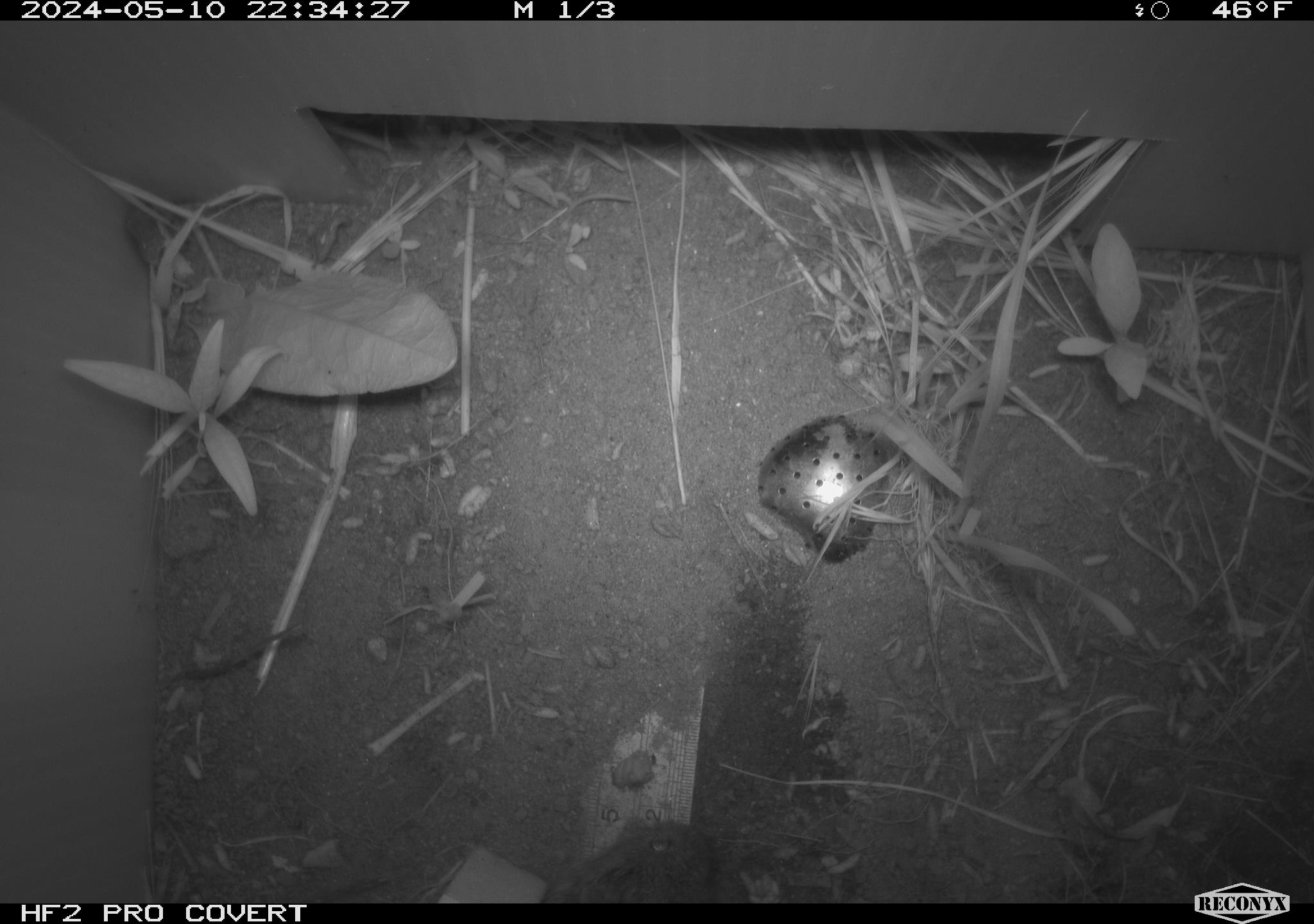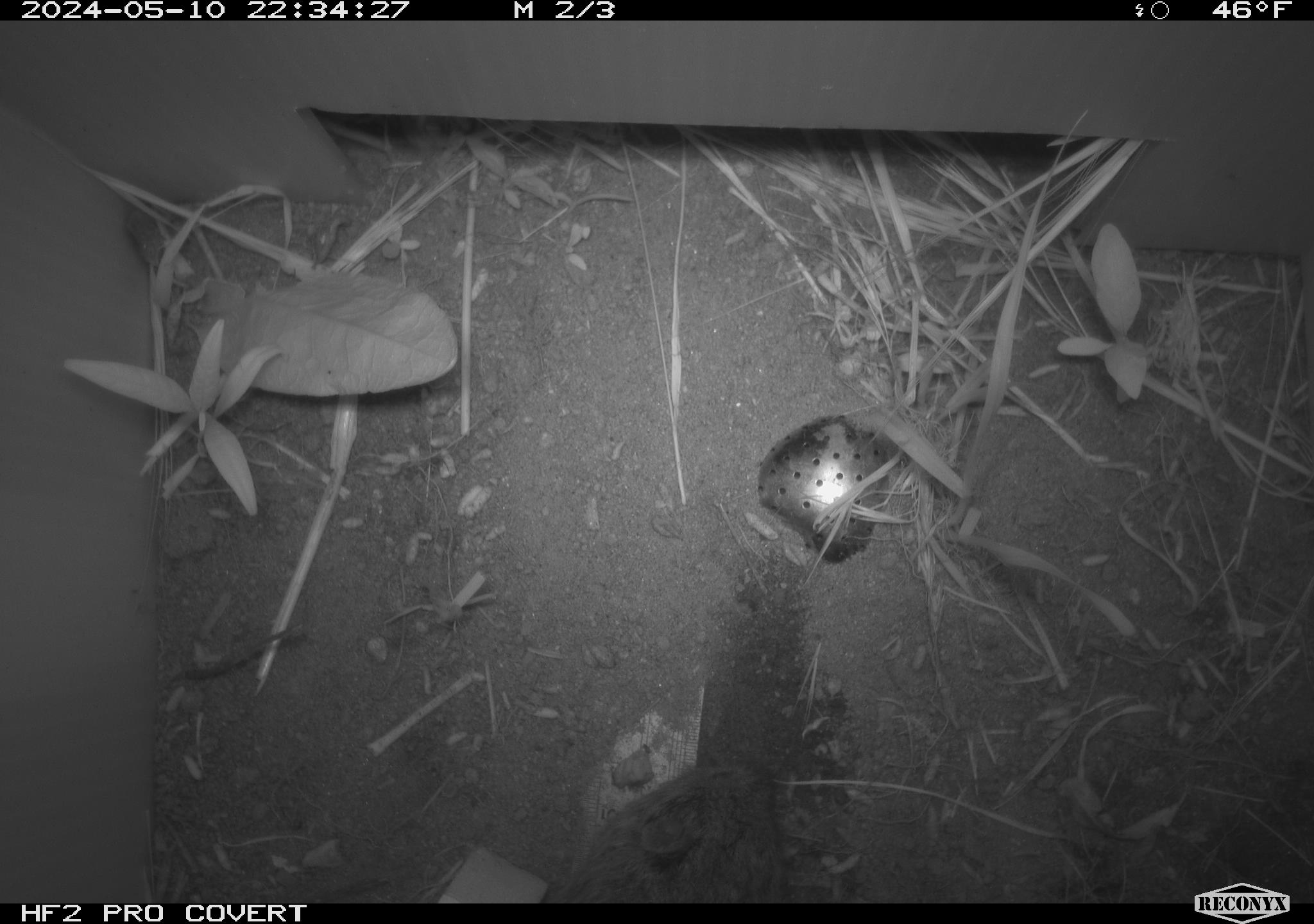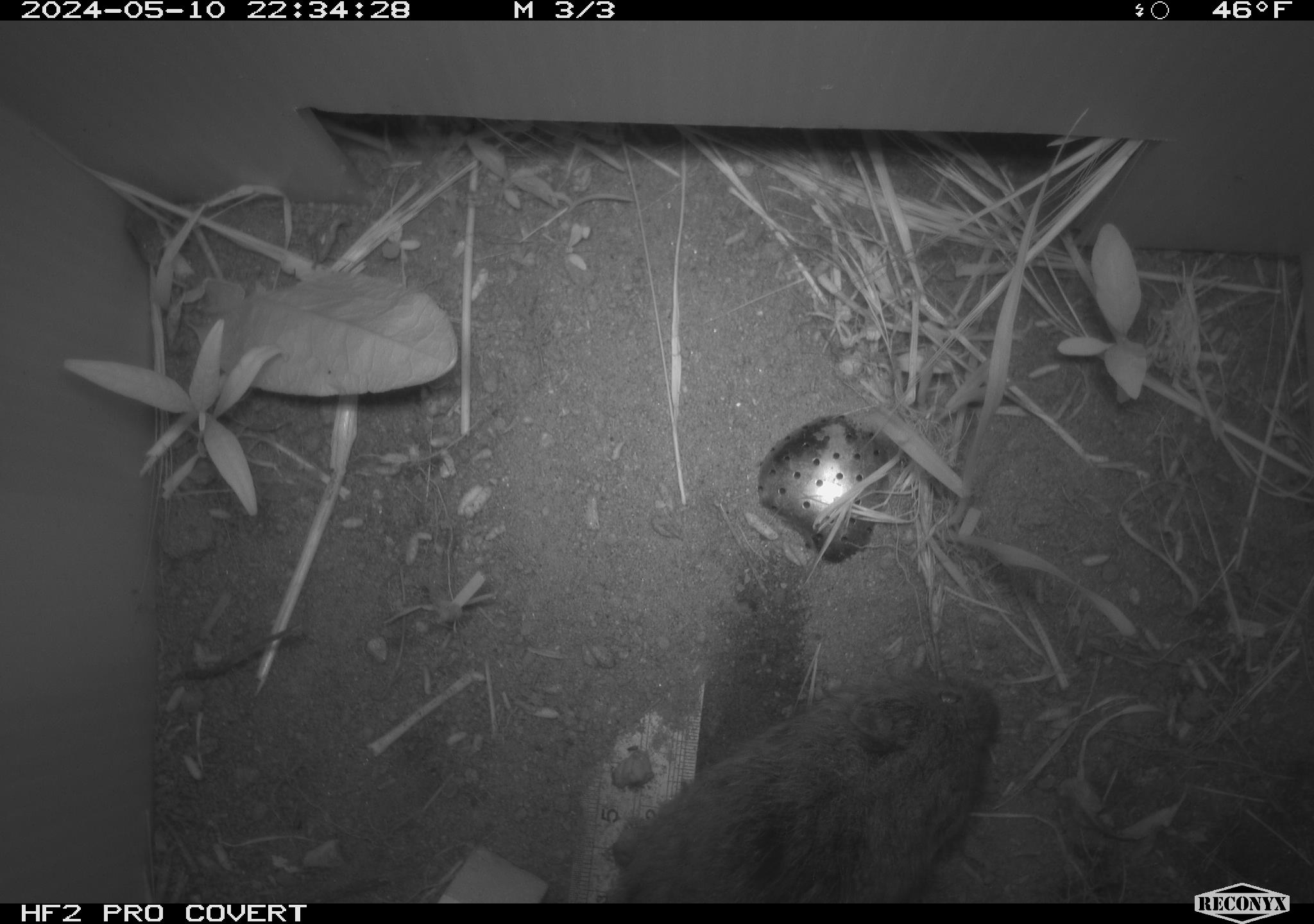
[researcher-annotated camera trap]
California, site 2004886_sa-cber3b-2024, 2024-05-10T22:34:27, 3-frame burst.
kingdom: Animalia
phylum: Chordata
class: Mammalia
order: Rodentia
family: Cricetidae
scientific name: Arvicolinae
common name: voles, lemmings, and muskrats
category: arvicolinae subfamily